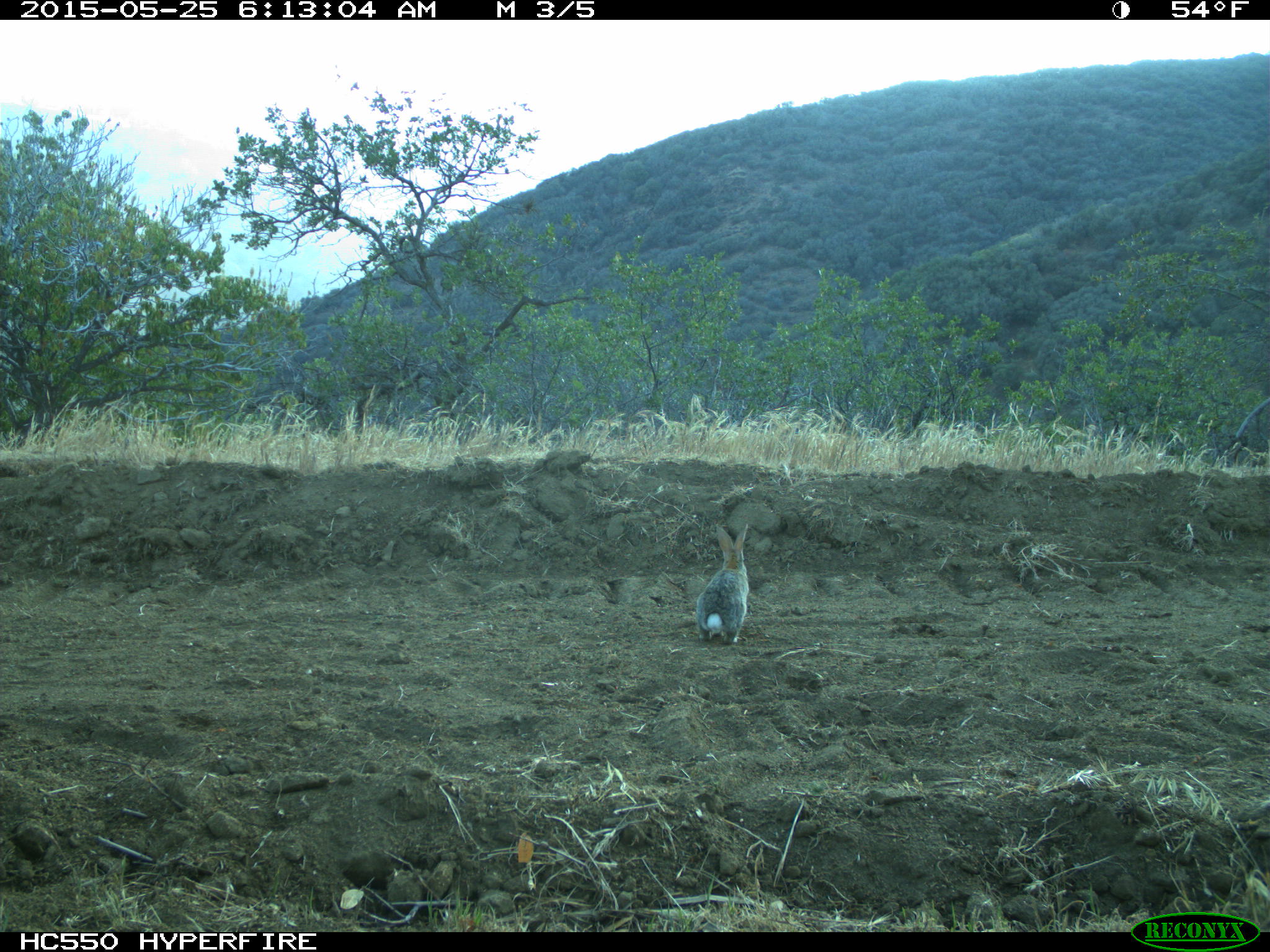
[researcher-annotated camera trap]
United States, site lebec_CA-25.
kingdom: Animalia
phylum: Chordata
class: Mammalia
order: Lagomorpha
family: Leporidae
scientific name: Leporidae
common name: rabbits and hares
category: unidentified rabbit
Unidentified rabbit (rabbits and hares) (Leporidae).